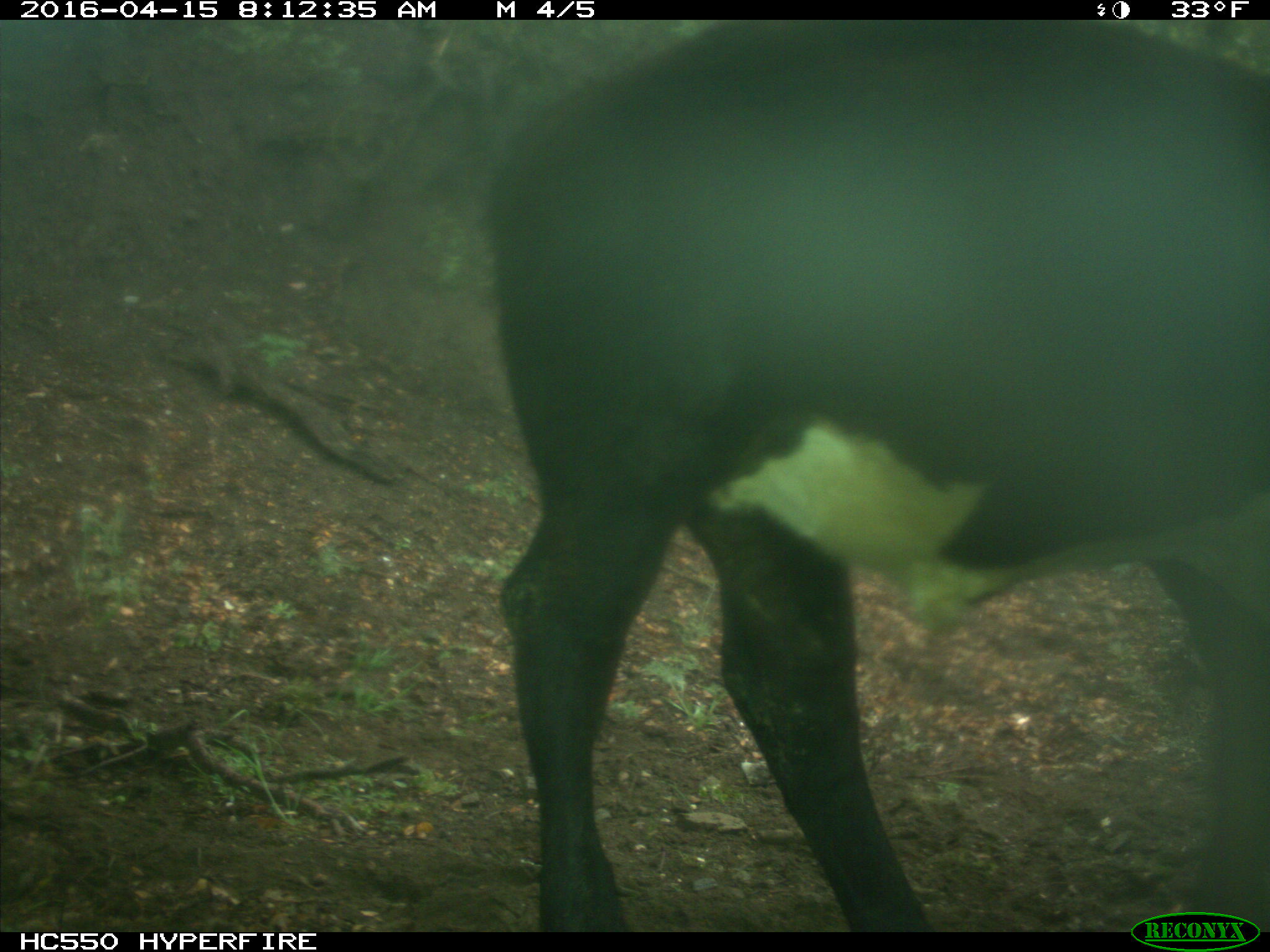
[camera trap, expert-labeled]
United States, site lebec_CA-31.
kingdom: Animalia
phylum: Chordata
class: Mammalia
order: Artiodactyla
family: Bovidae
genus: Bos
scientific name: Bos taurus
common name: domestic cow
Bos taurus (domestic cow).